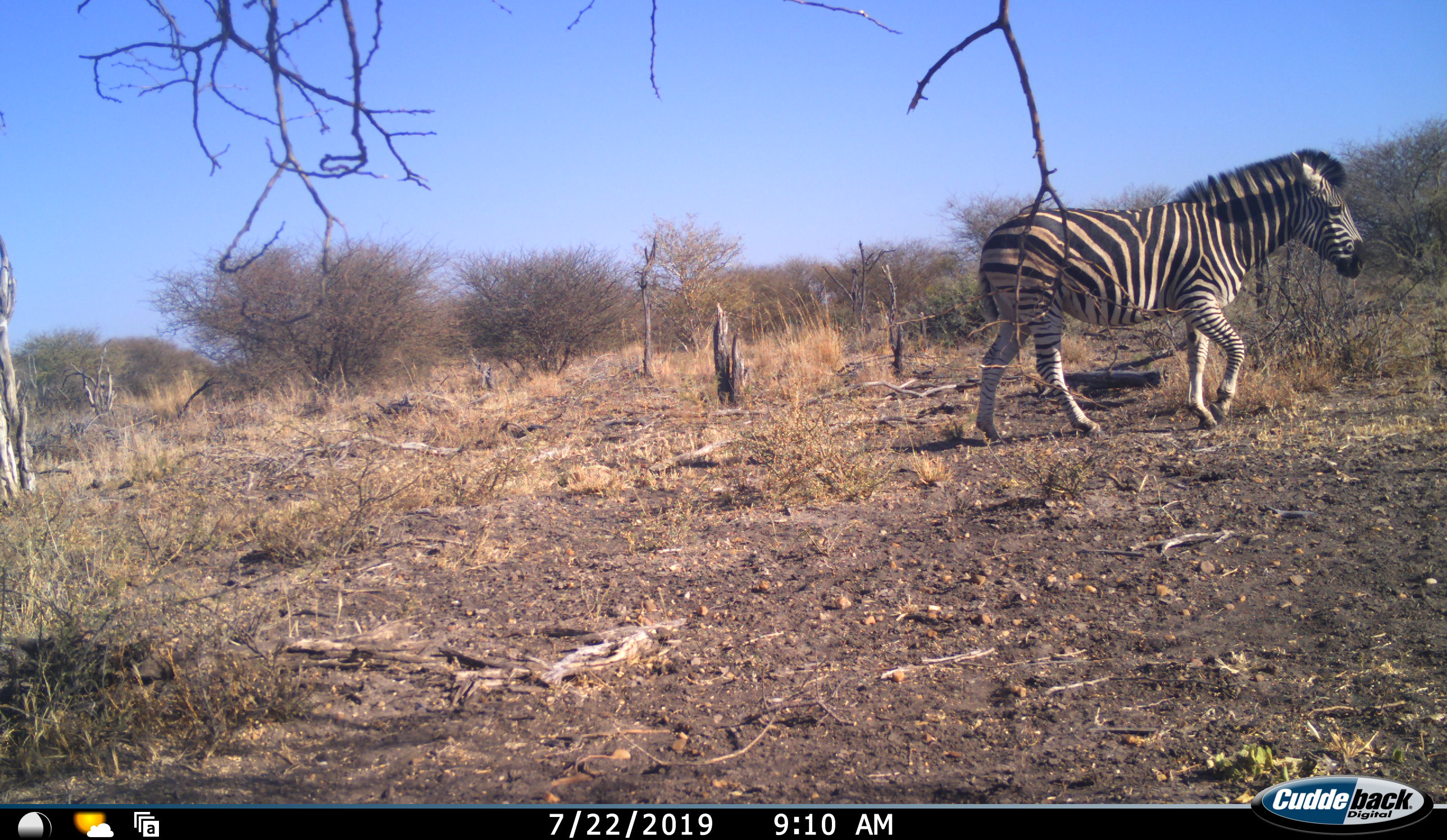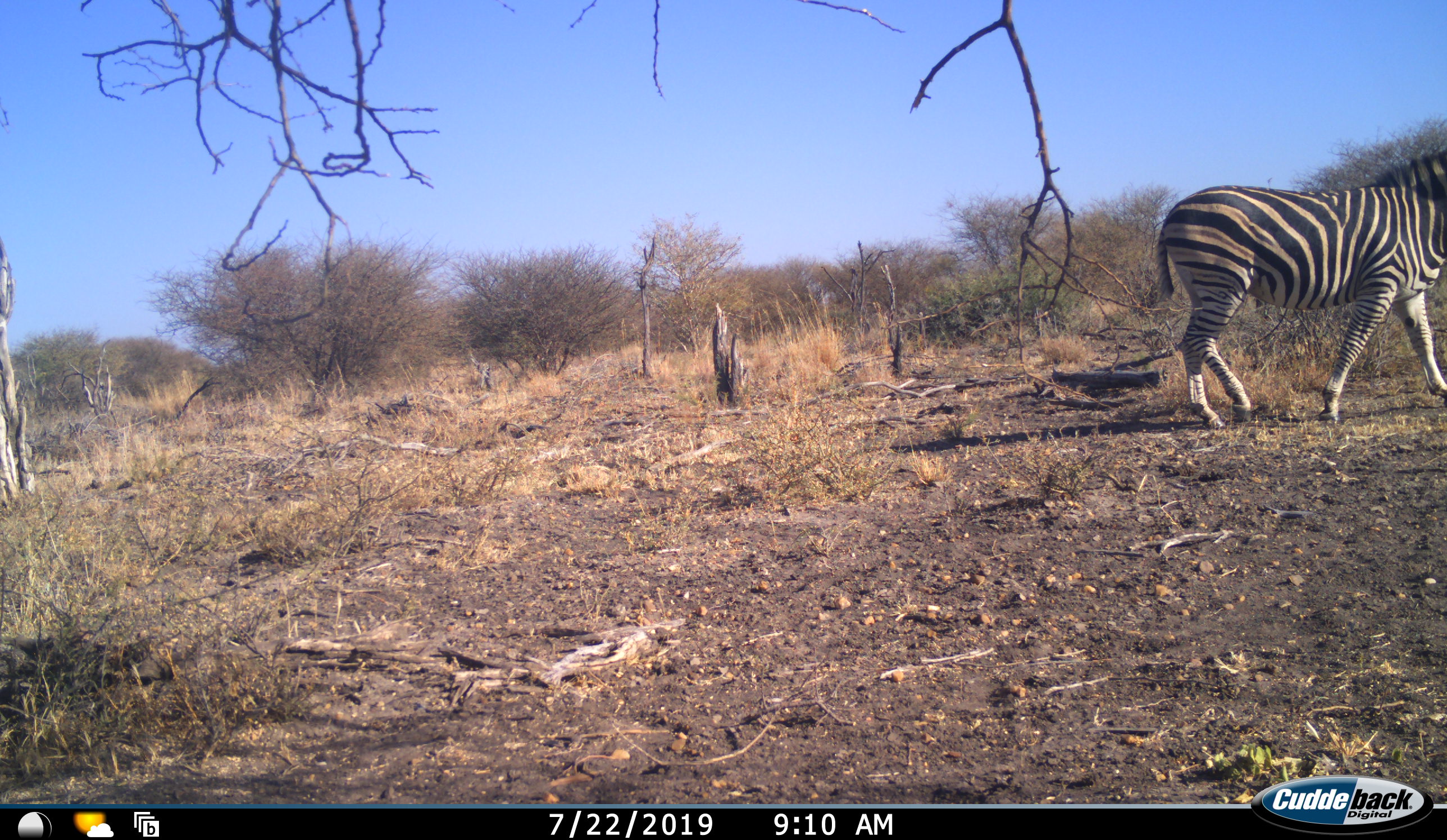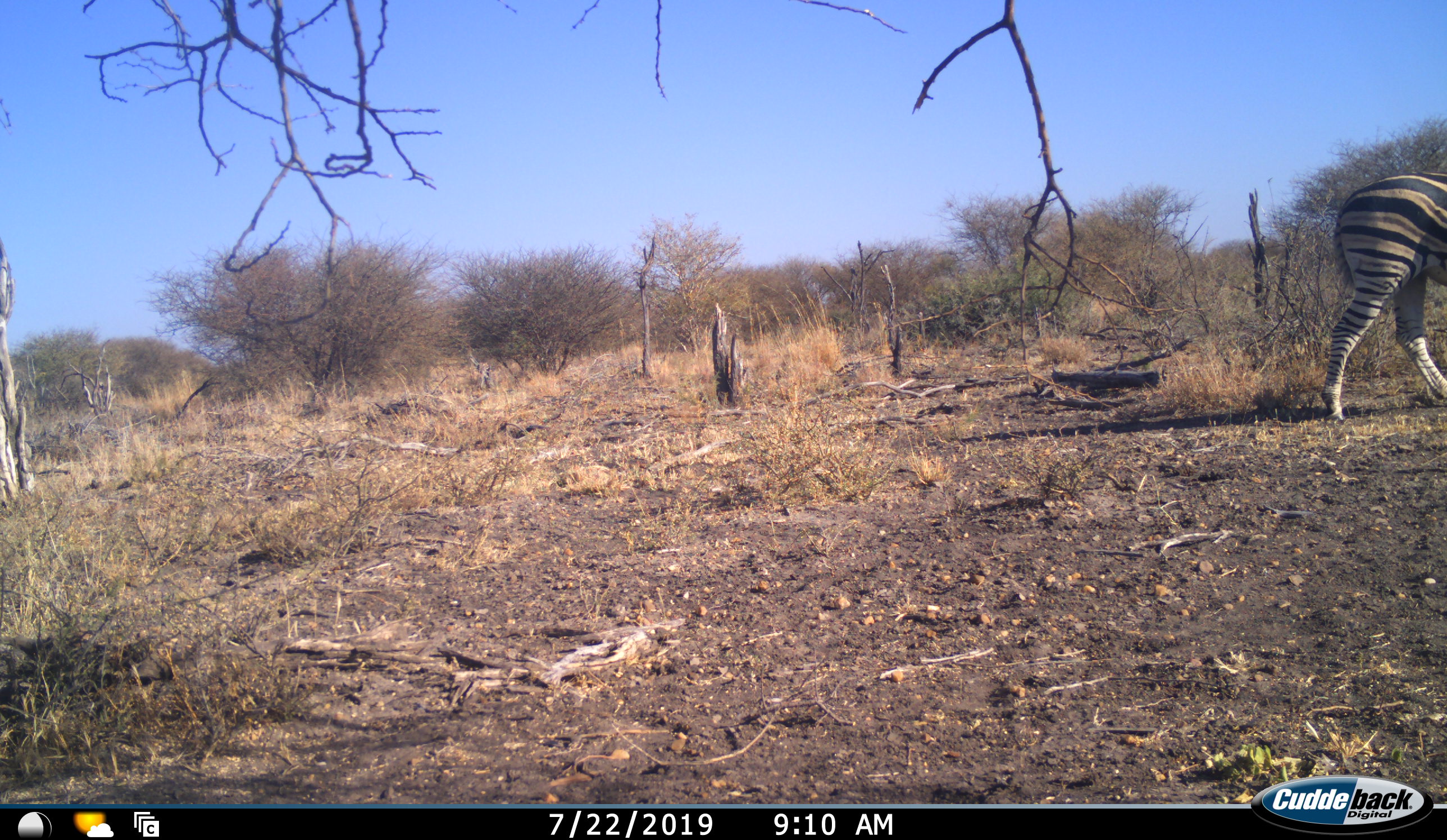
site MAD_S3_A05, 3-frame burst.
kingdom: Animalia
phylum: Chordata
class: Mammalia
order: Perissodactyla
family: Equidae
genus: Equus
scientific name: Equus quagga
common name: plains zebra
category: zebraplains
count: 1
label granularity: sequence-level